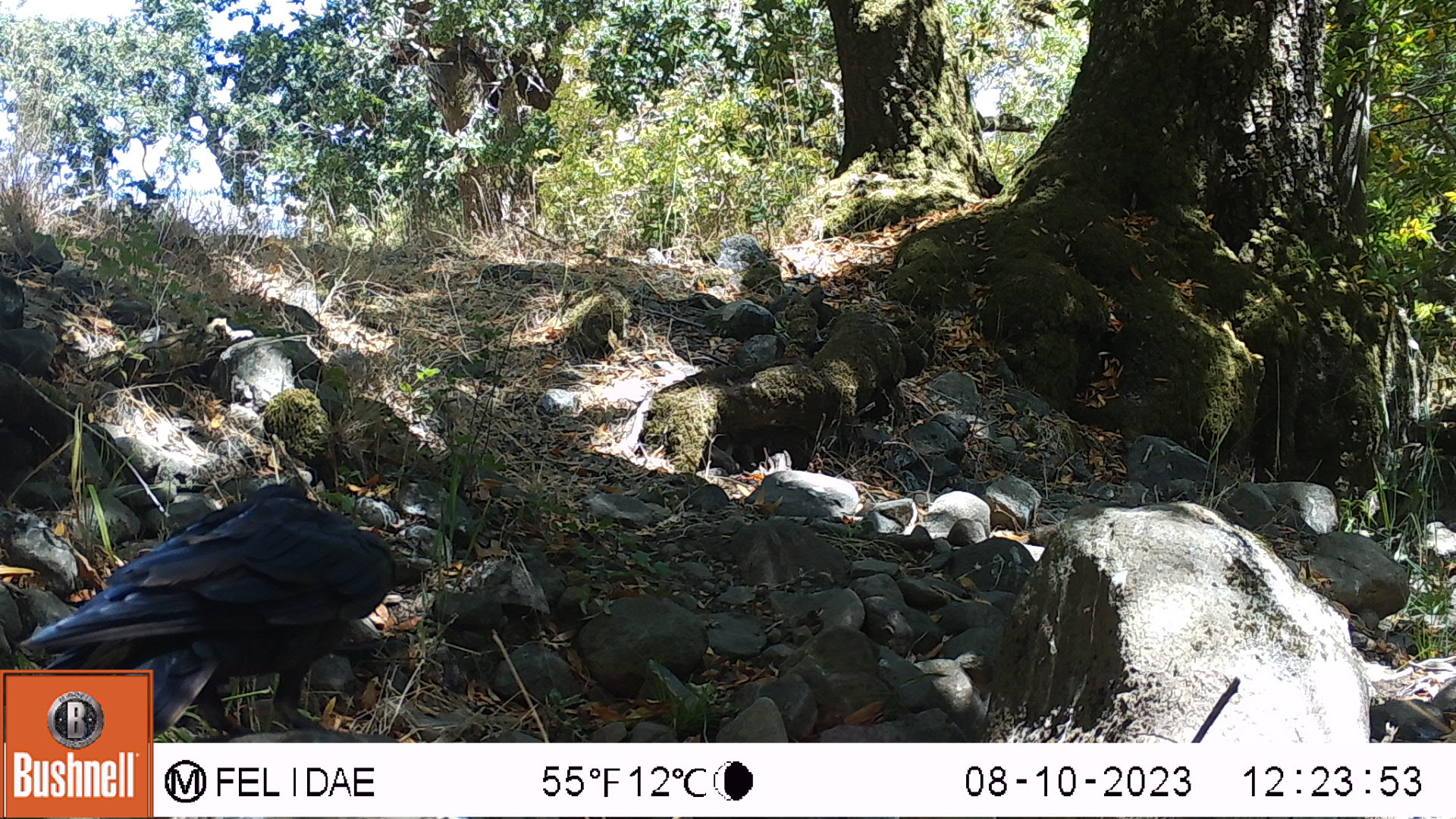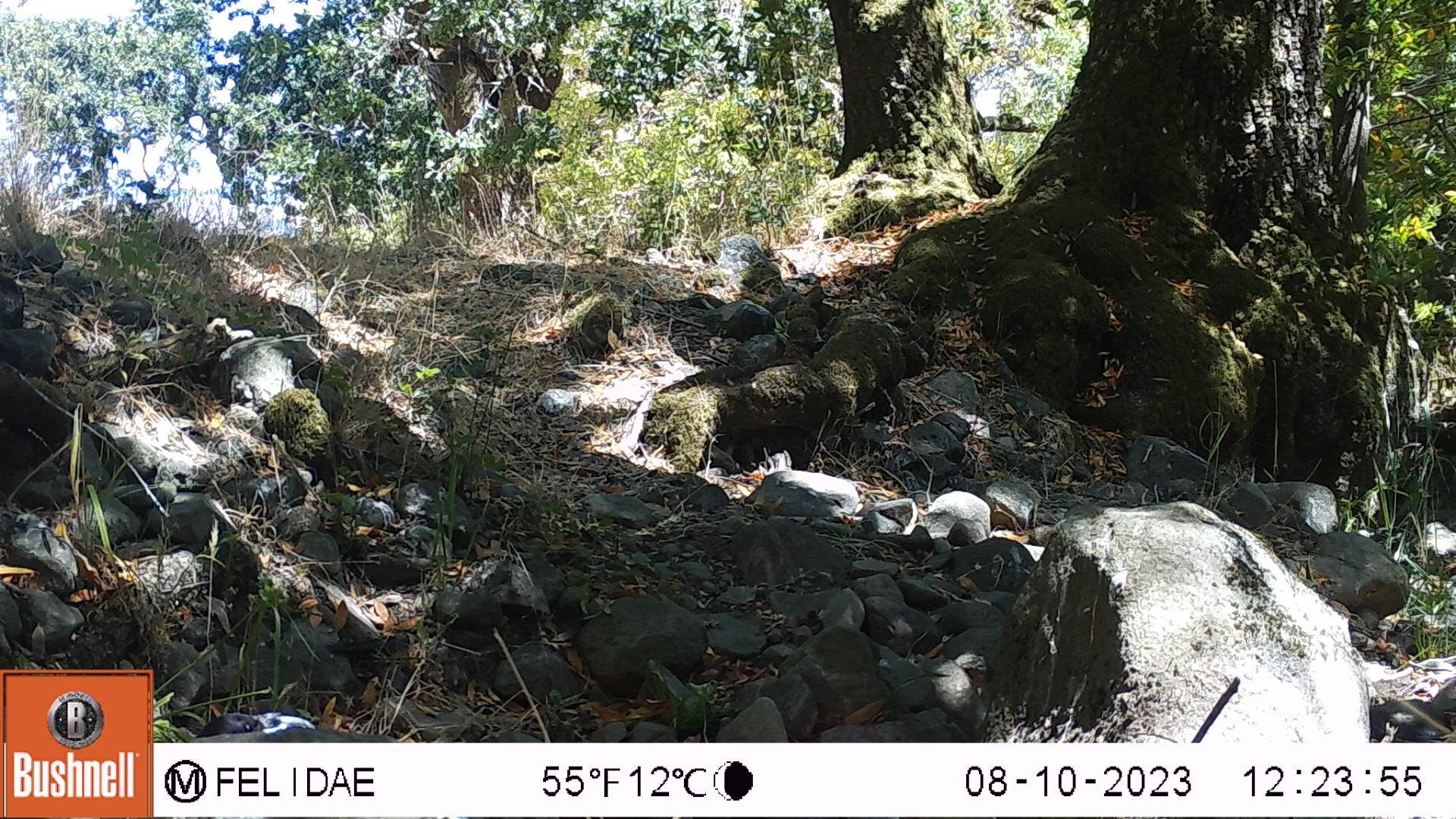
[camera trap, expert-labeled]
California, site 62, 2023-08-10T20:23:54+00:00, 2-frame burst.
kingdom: Animalia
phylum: Chordata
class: Aves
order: Passeriformes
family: Corvidae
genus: Corvus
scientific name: Corvus brachyrhynchos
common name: american crow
American crow (Corvus brachyrhynchos).